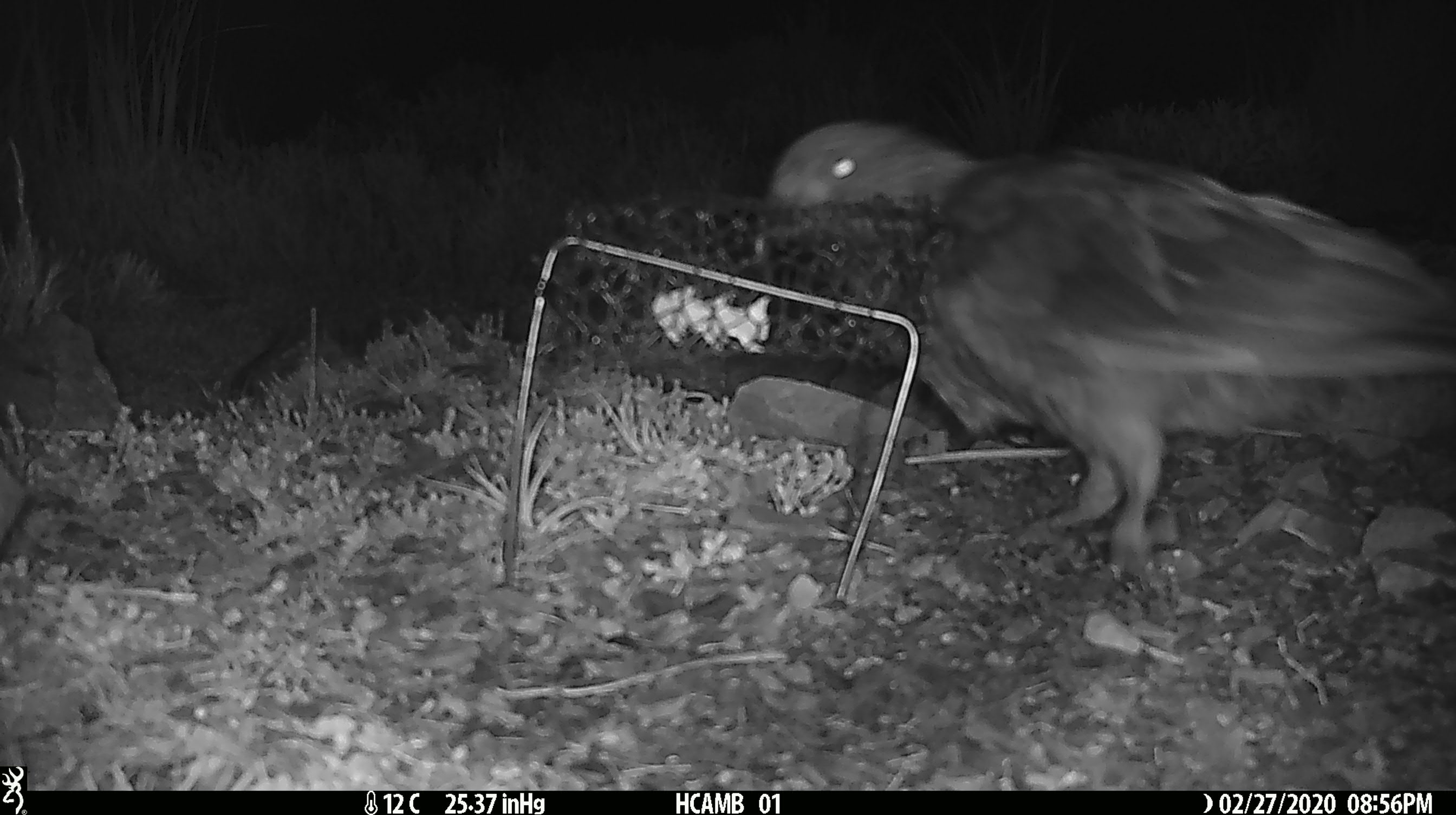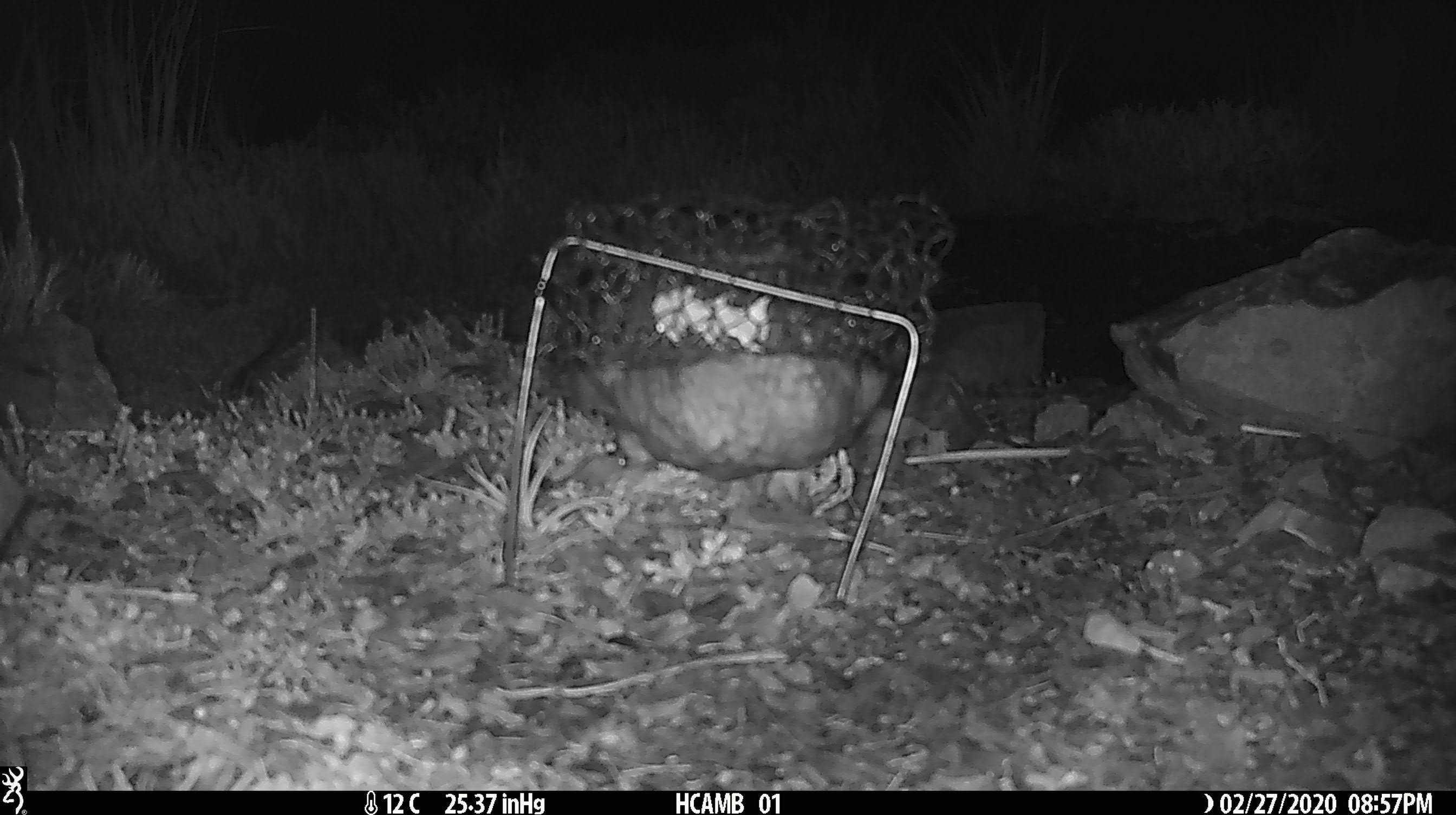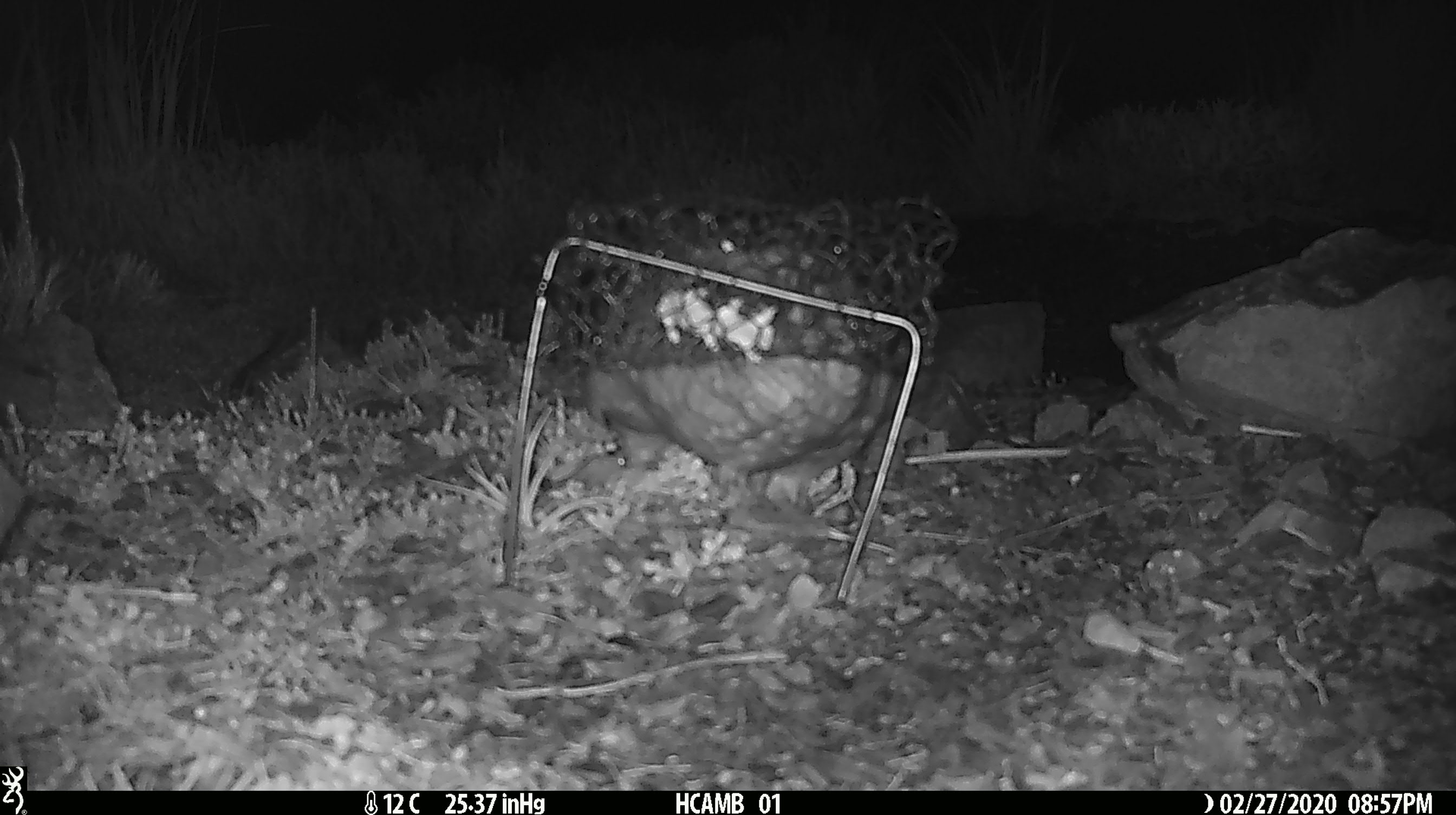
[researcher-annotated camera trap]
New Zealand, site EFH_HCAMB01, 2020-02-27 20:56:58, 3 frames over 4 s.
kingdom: Animalia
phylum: Chordata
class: Aves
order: Psittaciformes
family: Strigopidae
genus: Nestor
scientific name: Nestor notabilis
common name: kea